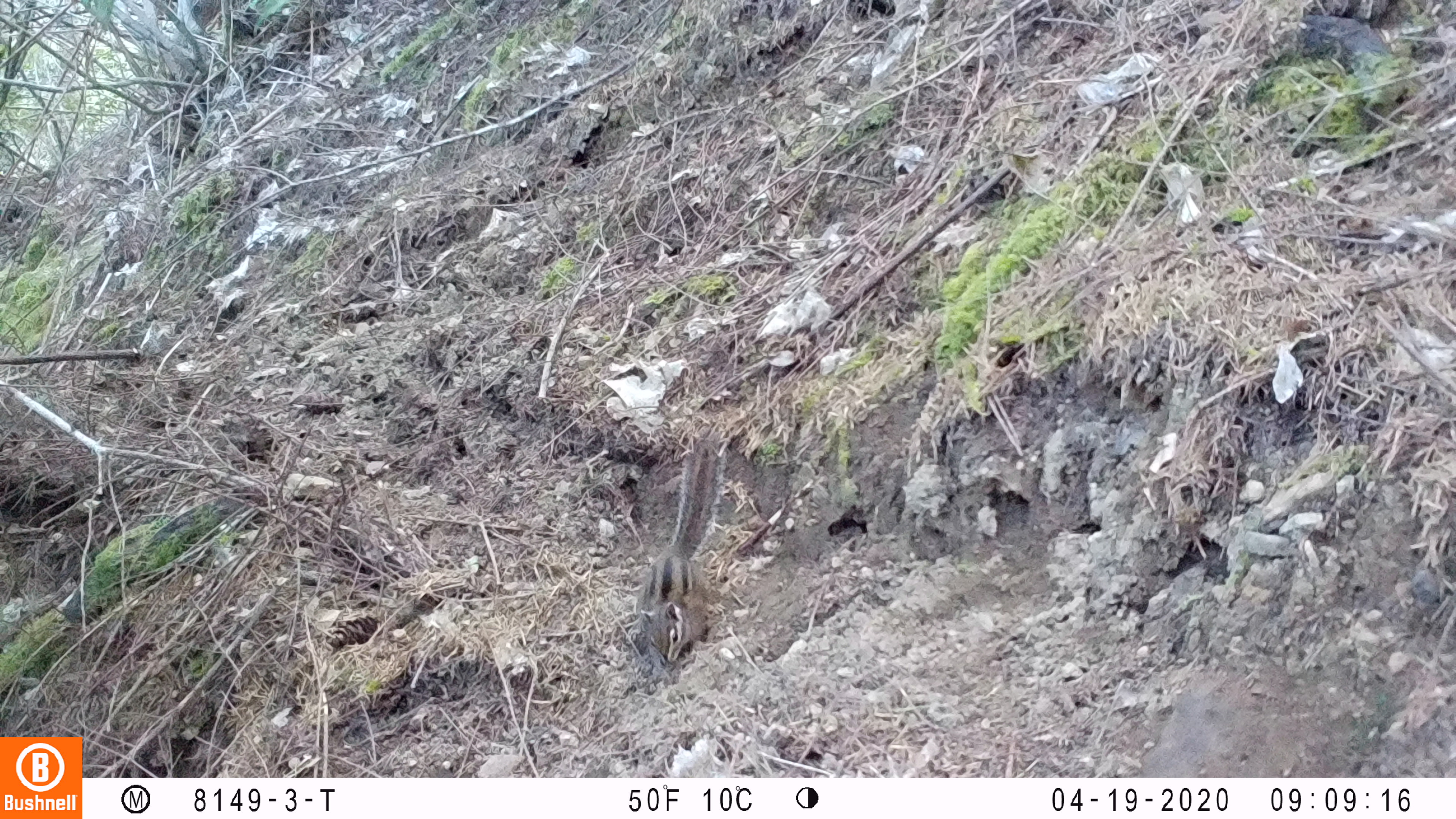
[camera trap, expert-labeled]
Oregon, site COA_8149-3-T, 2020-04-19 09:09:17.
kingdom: Animalia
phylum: Chordata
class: Mammalia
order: Rodentia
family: Sciuridae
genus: Neotamias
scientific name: Neotamias townsendii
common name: townsend's chipmunk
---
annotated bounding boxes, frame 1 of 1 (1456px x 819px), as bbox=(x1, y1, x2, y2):
townsend's chipmunk: bbox=(629, 432, 732, 669)